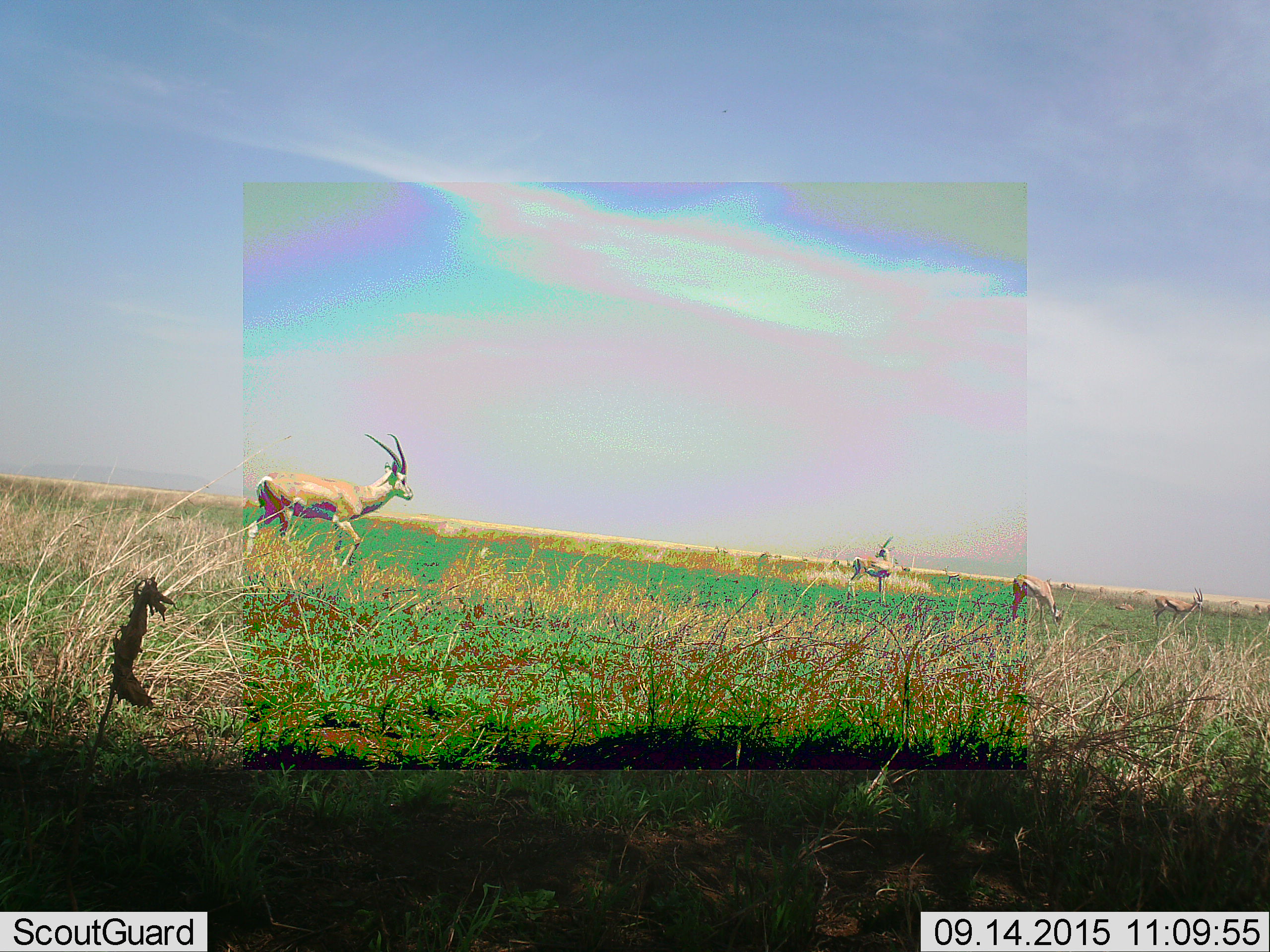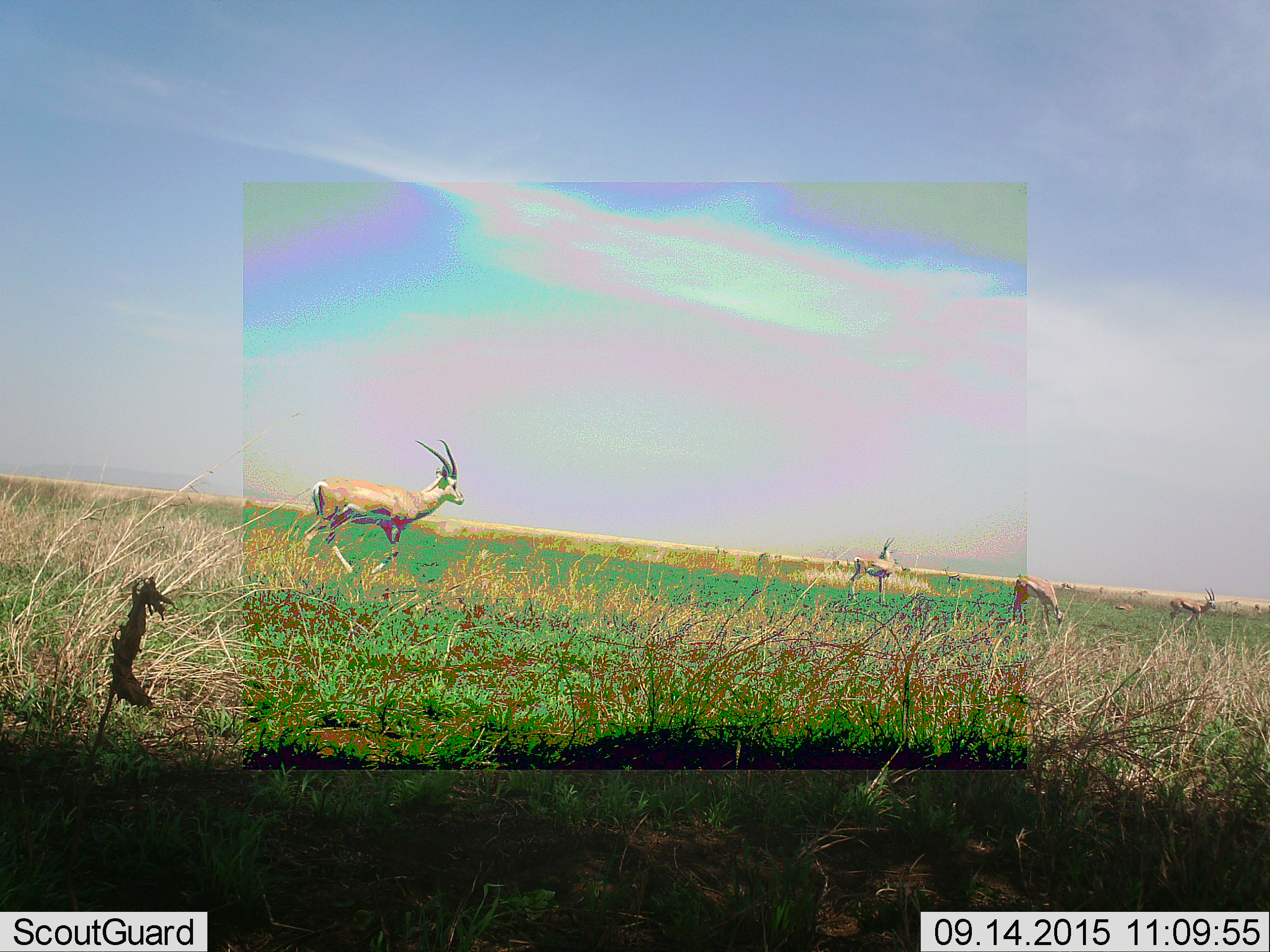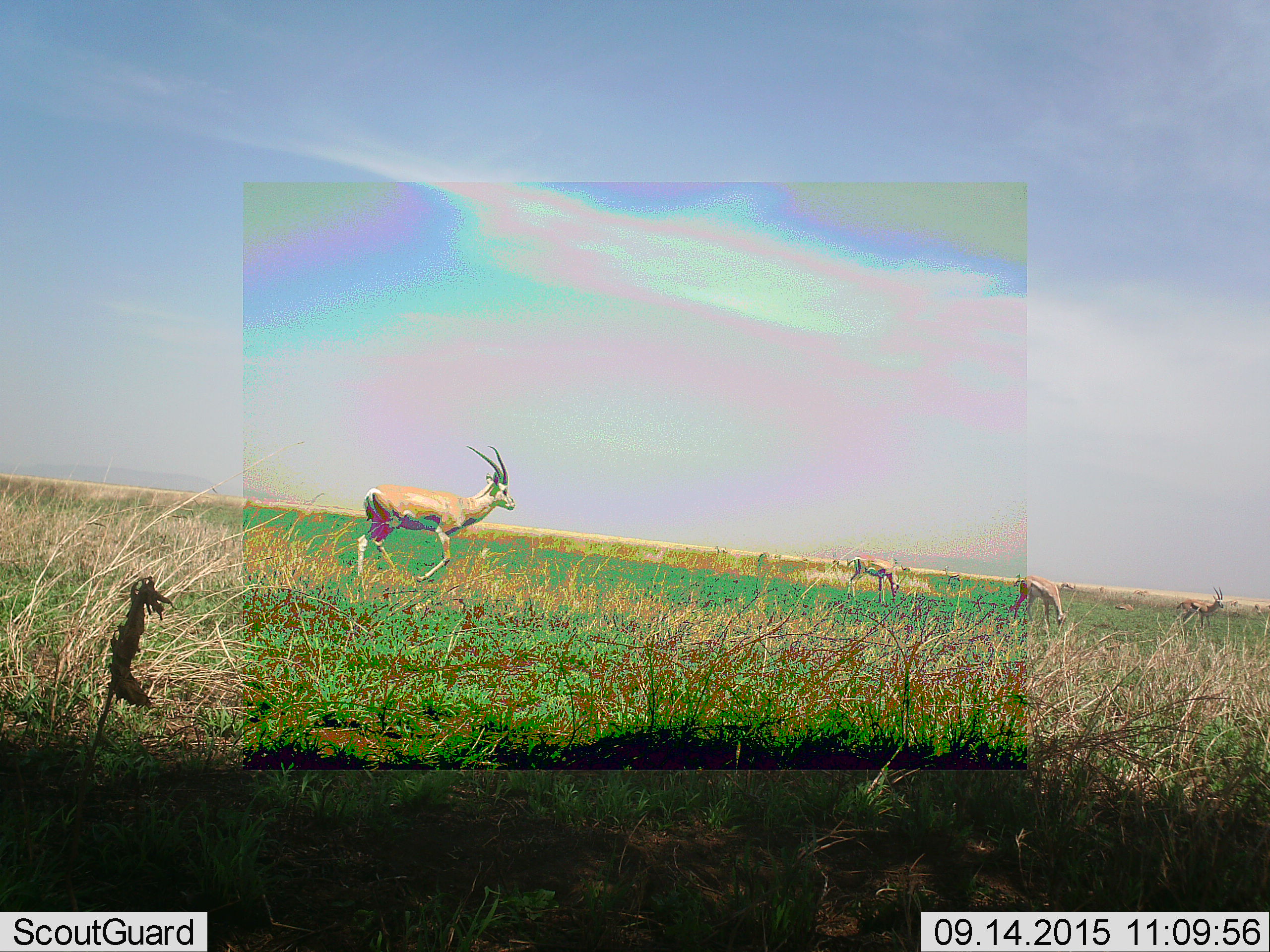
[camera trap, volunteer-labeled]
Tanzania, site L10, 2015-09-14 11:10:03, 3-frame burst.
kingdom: Animalia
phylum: Chordata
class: Mammalia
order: Artiodactyla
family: Bovidae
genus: Eudorcas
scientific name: Eudorcas thomsonii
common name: thomson's gazelle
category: gazellethomsons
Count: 4.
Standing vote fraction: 33%.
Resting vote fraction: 0%.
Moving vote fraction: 67%.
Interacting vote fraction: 0%.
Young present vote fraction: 0%.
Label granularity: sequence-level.